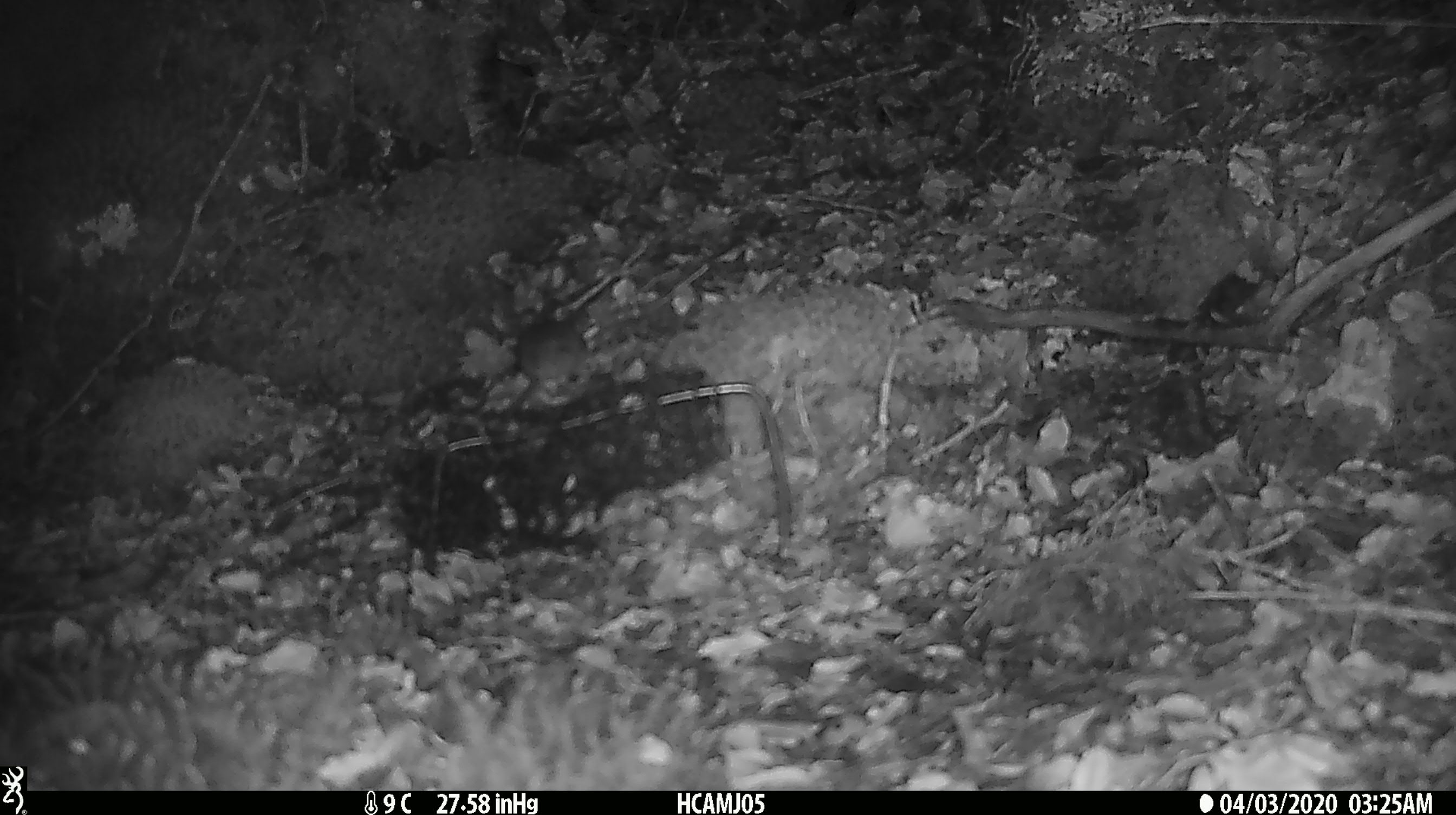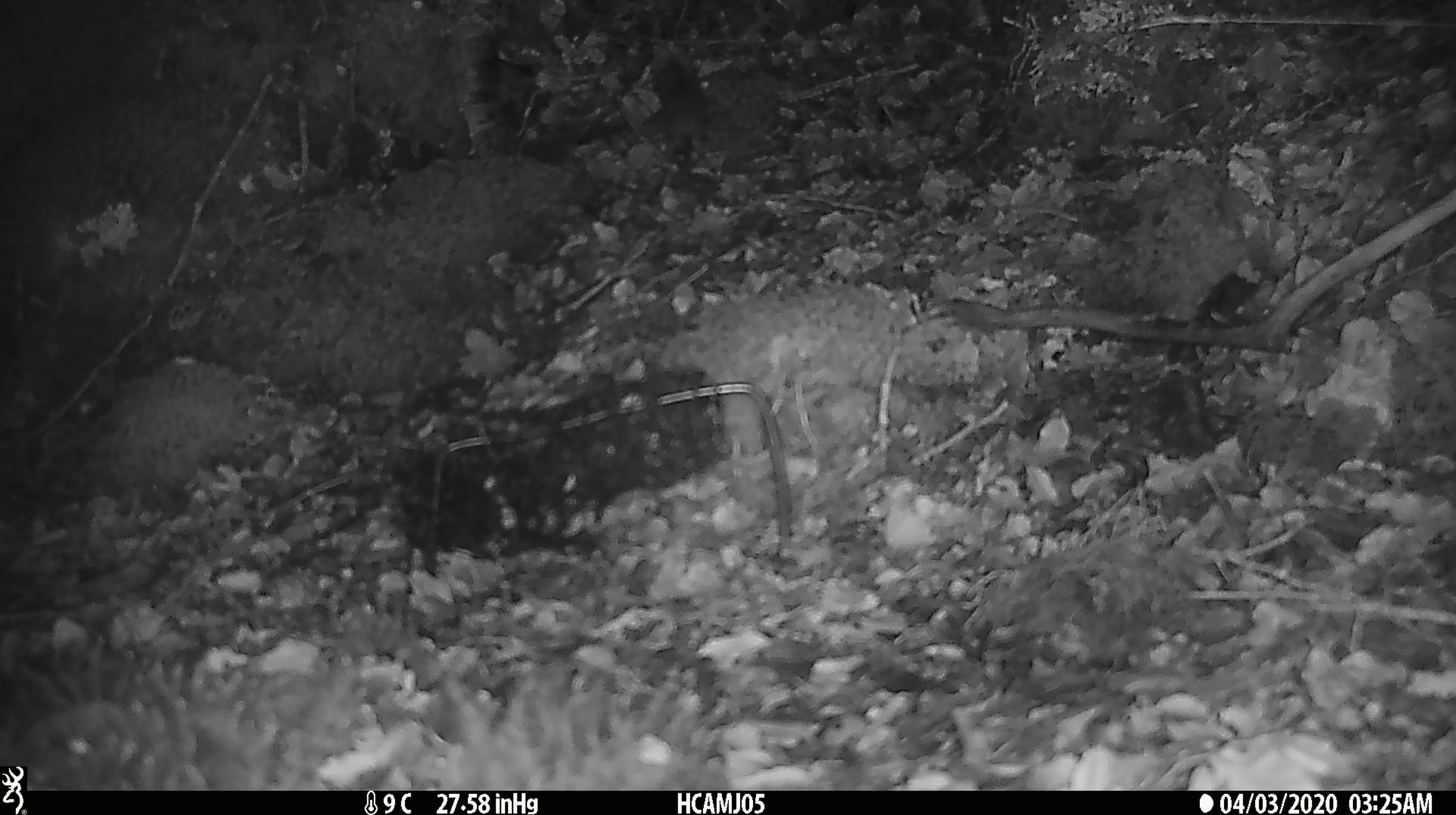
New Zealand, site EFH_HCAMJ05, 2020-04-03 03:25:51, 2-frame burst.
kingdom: Animalia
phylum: Chordata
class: Mammalia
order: Rodentia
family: Muridae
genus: Mus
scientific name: Mus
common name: mouse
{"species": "mouse (Mus)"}